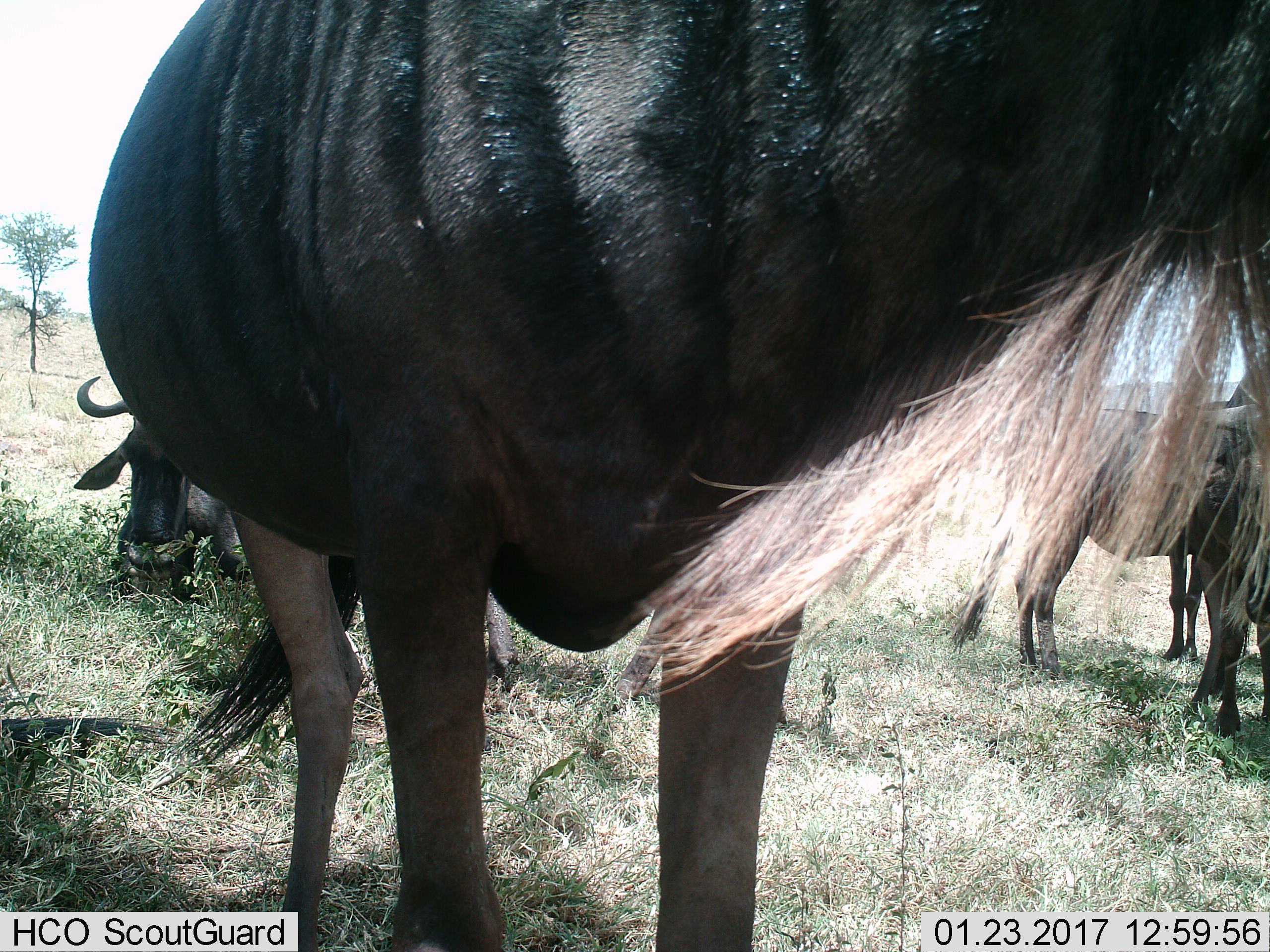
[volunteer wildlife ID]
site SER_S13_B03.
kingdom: Animalia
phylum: Chordata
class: Mammalia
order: Artiodactyla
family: Bovidae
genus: Connochaetes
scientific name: Connochaetes taurinus taurinus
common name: blue wildebeest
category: wildebeestblue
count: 4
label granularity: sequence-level